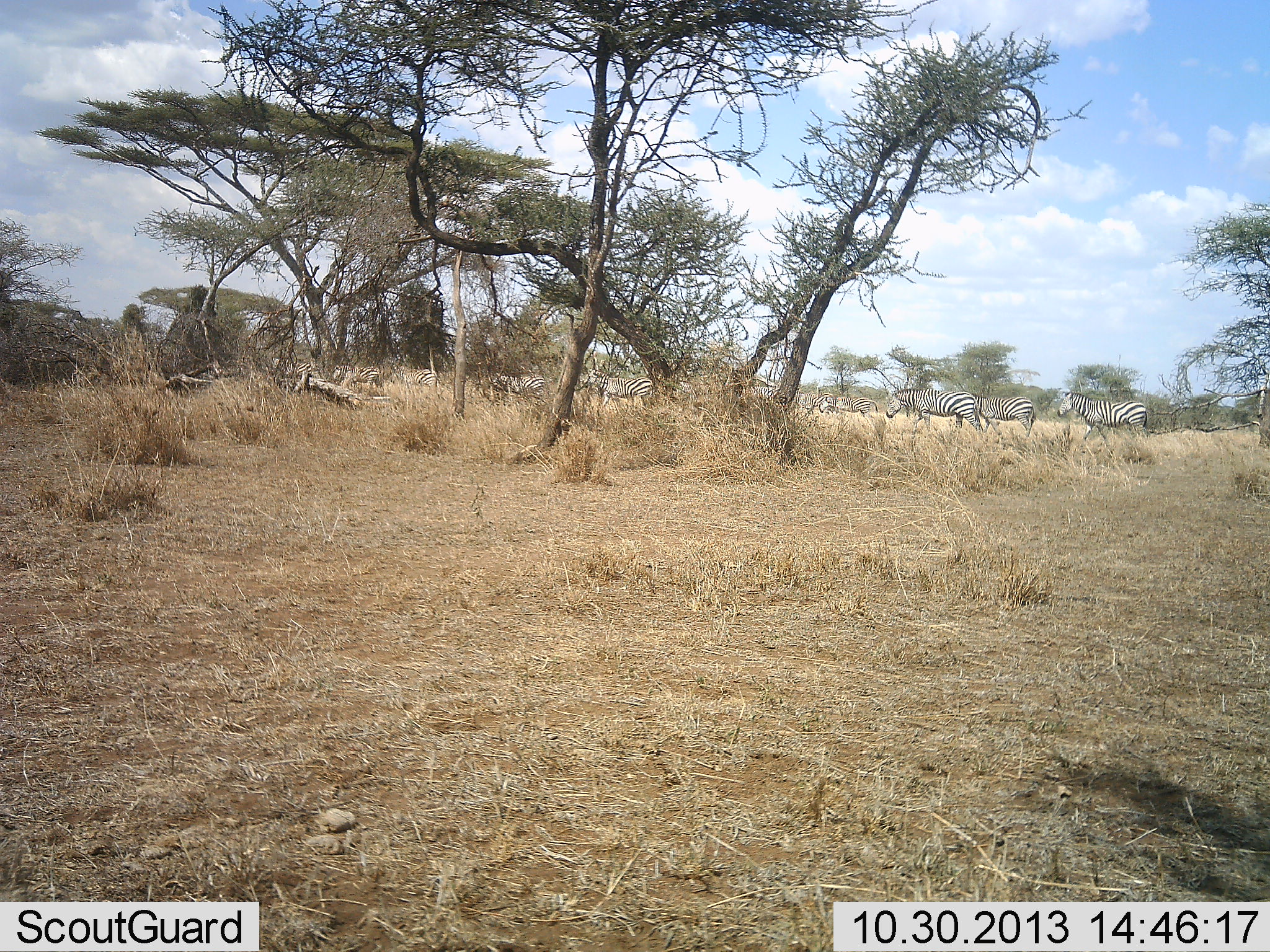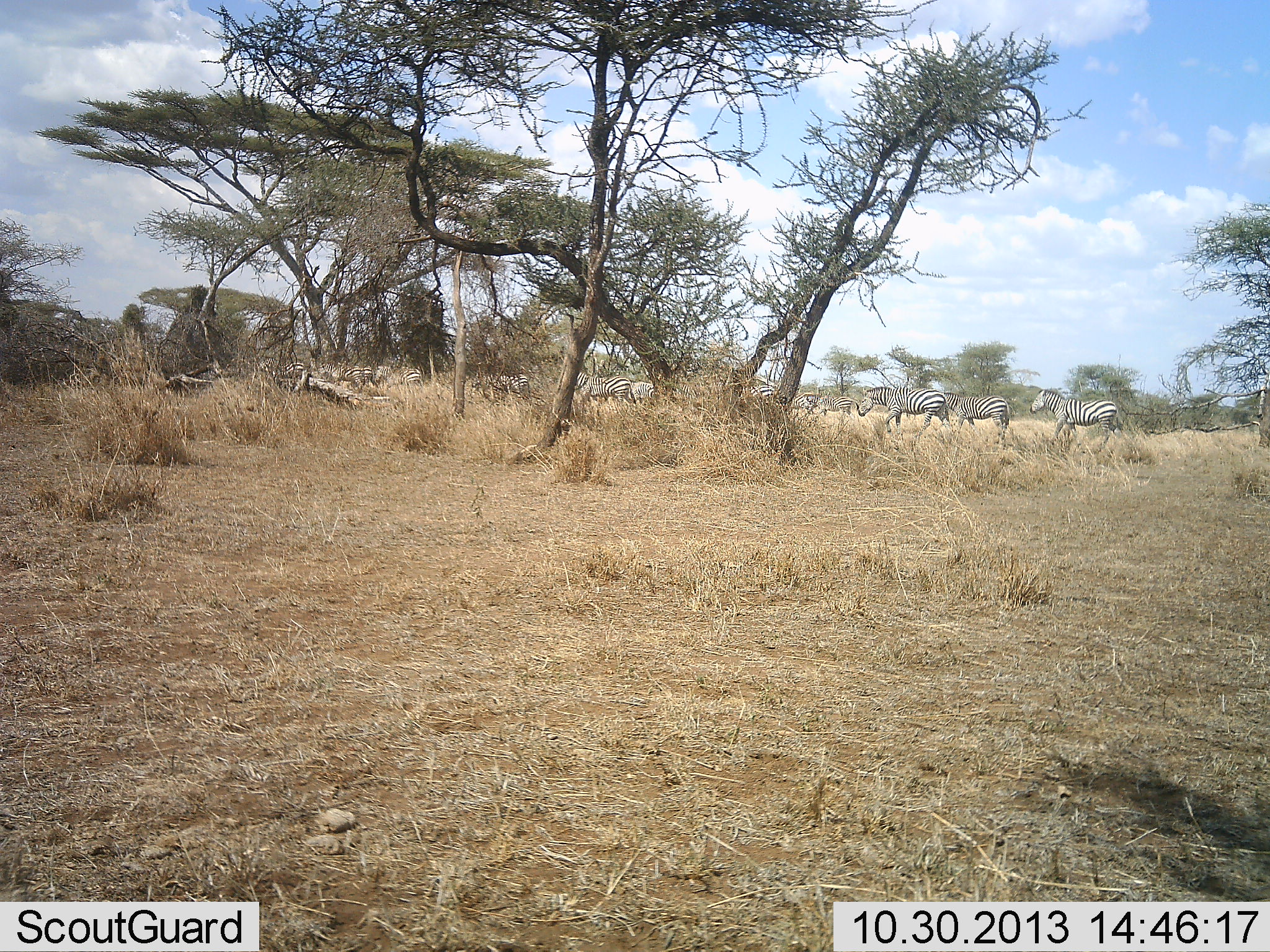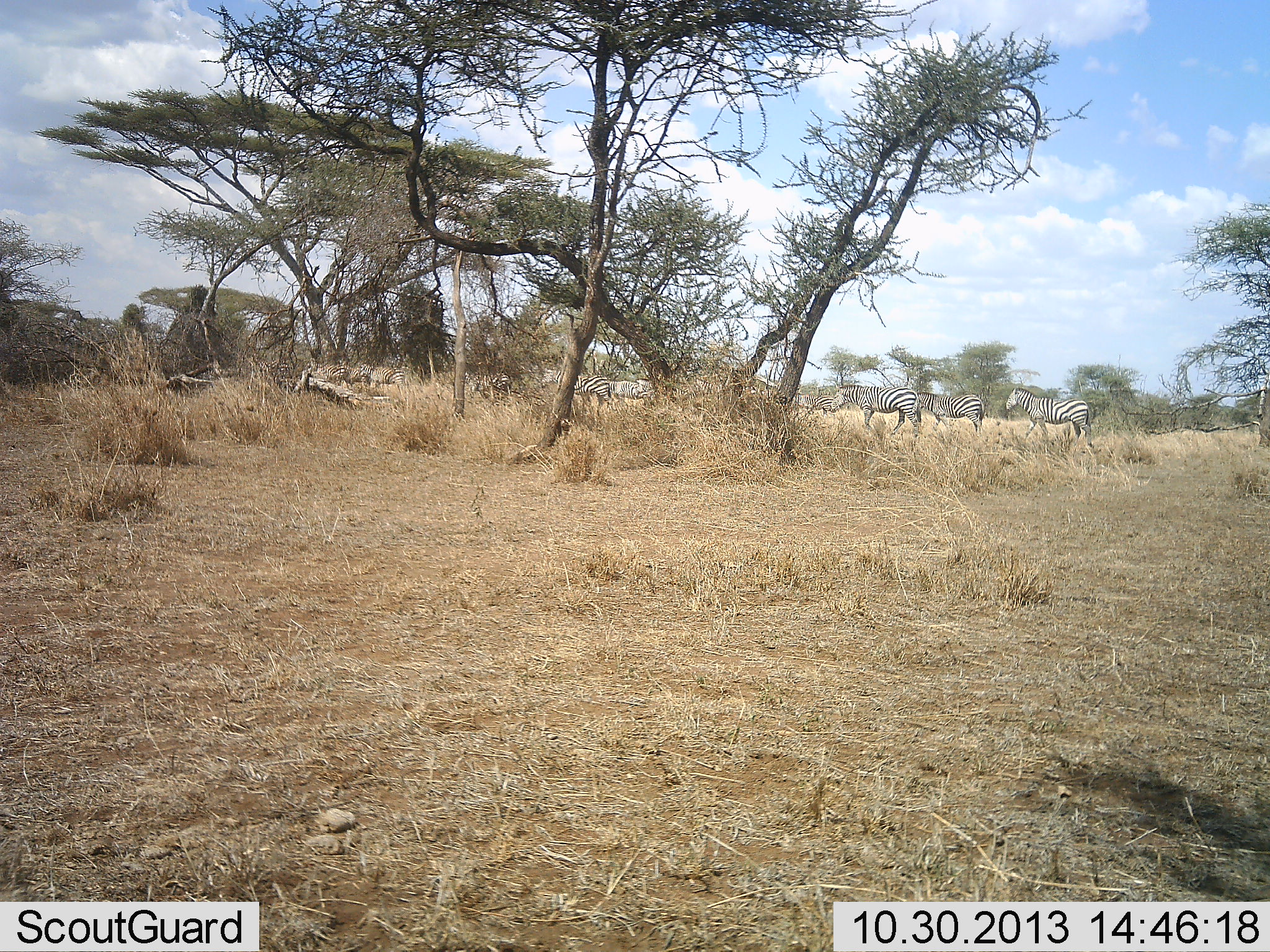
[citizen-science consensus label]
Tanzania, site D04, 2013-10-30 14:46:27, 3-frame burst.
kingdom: Animalia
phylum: Chordata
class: Mammalia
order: Perissodactyla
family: Equidae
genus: Equus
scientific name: Equus quagga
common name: plains zebra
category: zebra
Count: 11-50.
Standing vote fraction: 10%.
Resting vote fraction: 0%.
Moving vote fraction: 90%.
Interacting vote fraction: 0%.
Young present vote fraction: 0%.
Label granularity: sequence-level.